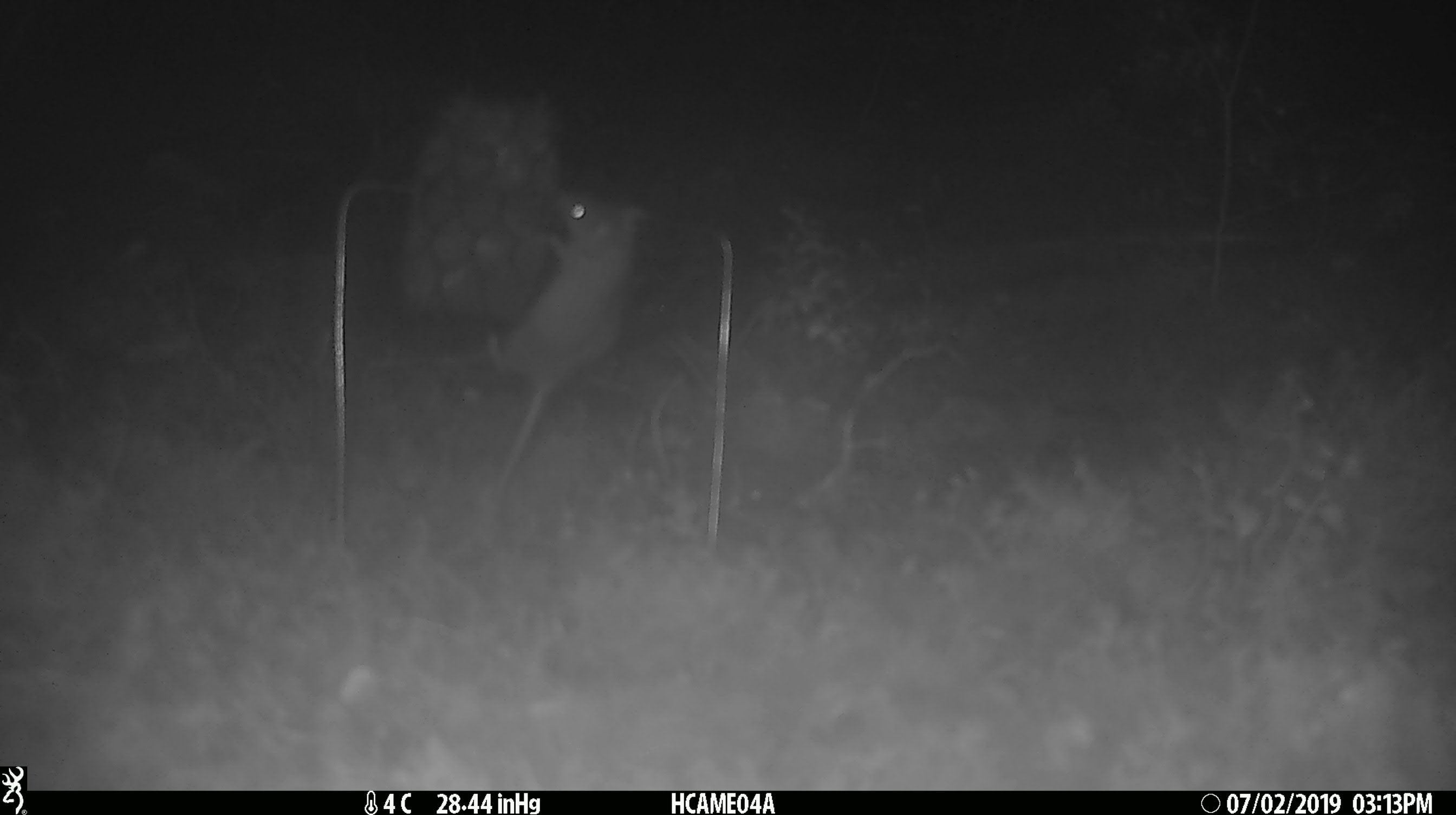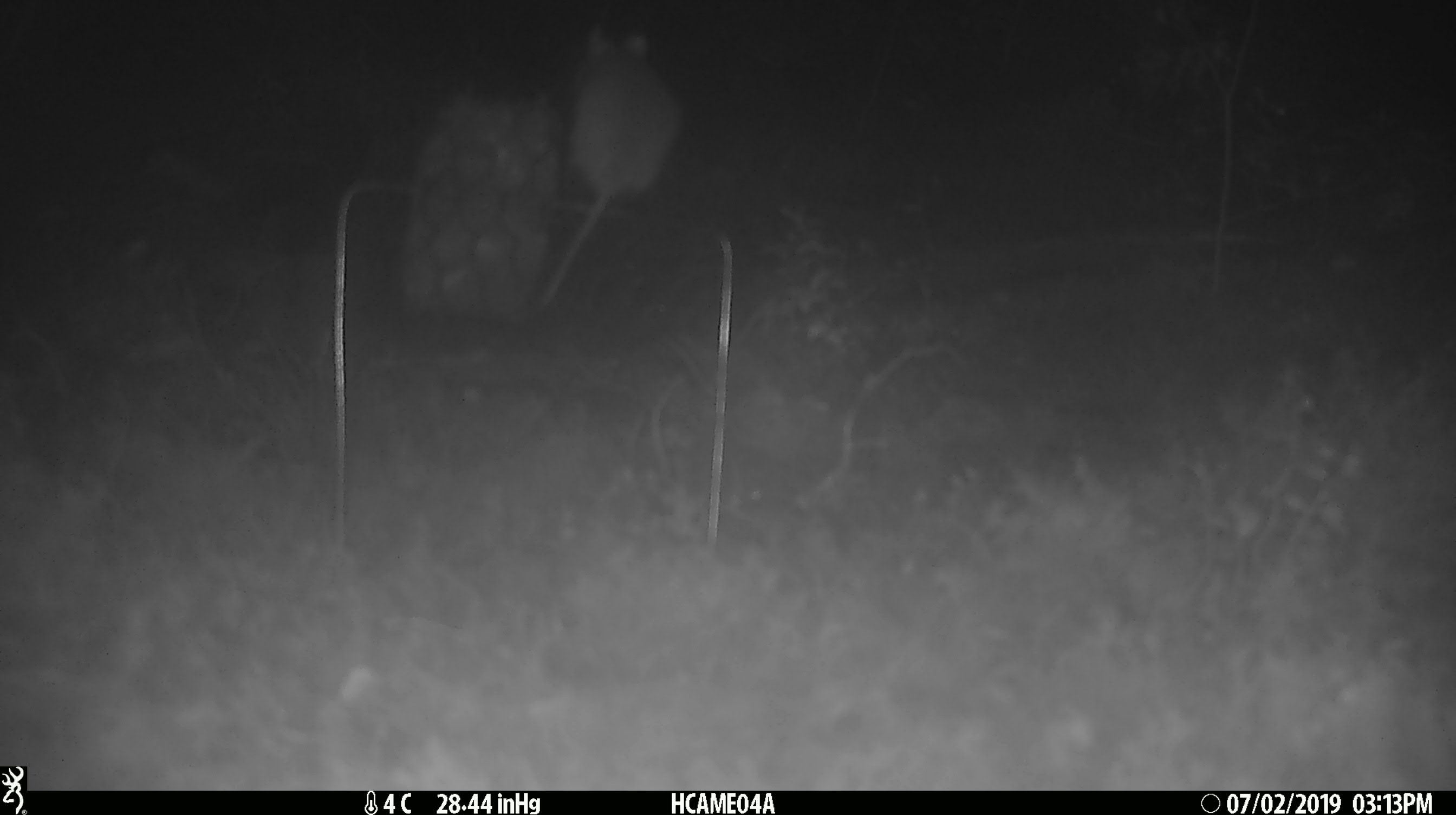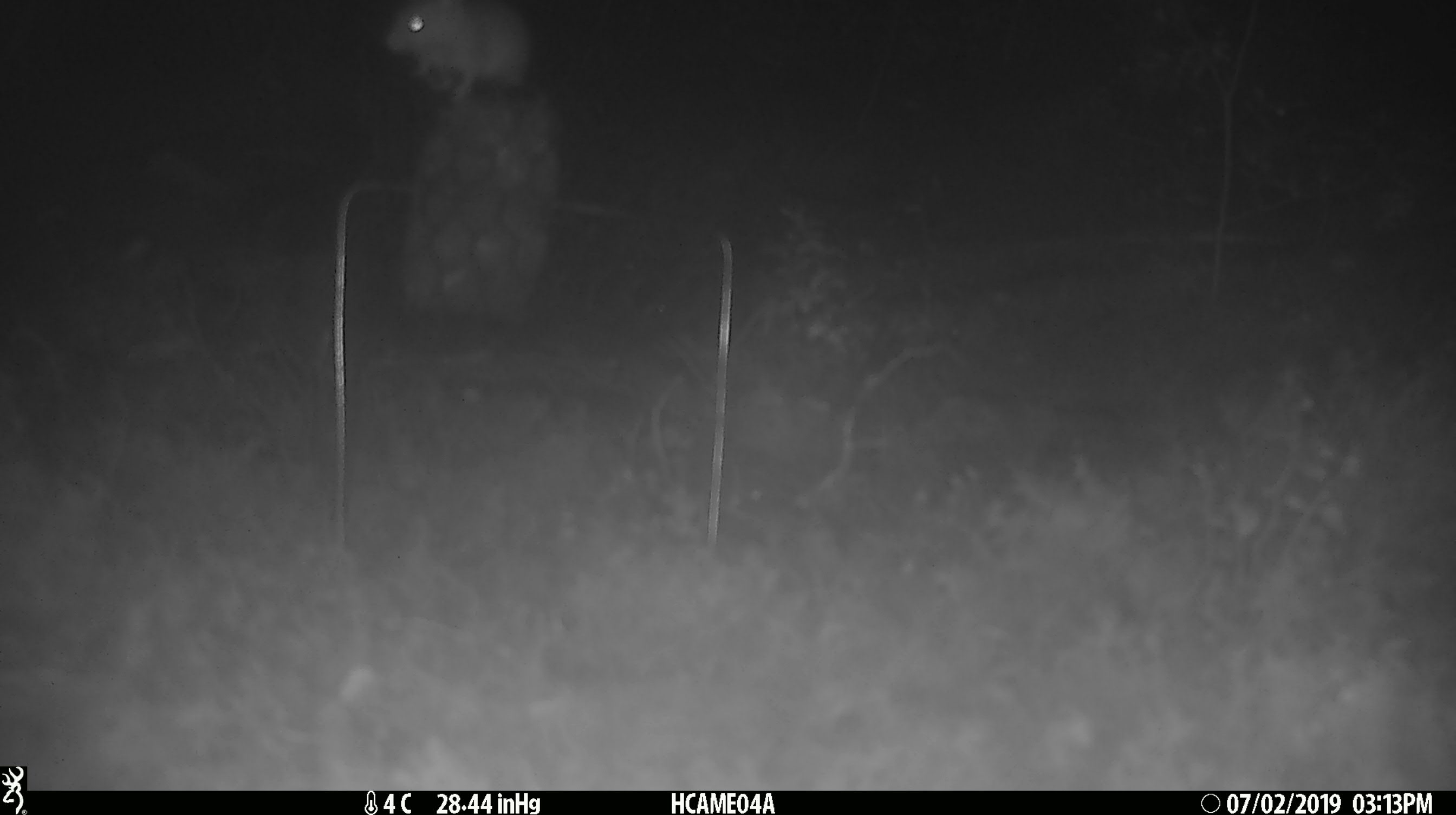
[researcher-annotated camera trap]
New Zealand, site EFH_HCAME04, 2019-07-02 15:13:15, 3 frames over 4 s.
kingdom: Animalia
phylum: Chordata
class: Mammalia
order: Rodentia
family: Muridae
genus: Mus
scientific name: Mus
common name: mouse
Mouse (Mus).